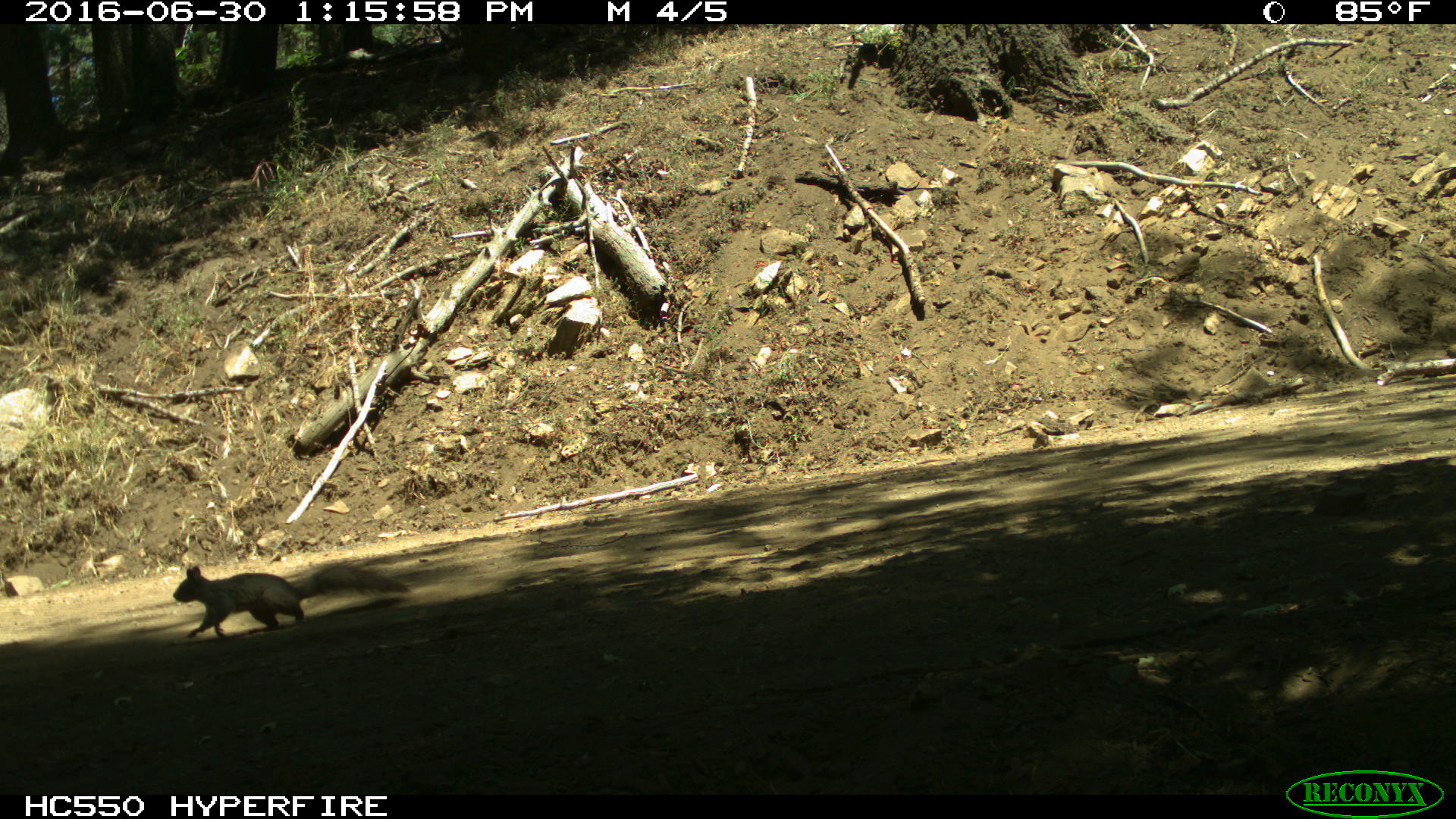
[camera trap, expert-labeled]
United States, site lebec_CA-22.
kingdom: Animalia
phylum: Chordata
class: Mammalia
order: Rodentia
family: Sciuridae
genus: Sciurus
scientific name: Sciurus carolinensis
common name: eastern gray squirrel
Sciurus carolinensis (eastern gray squirrel).